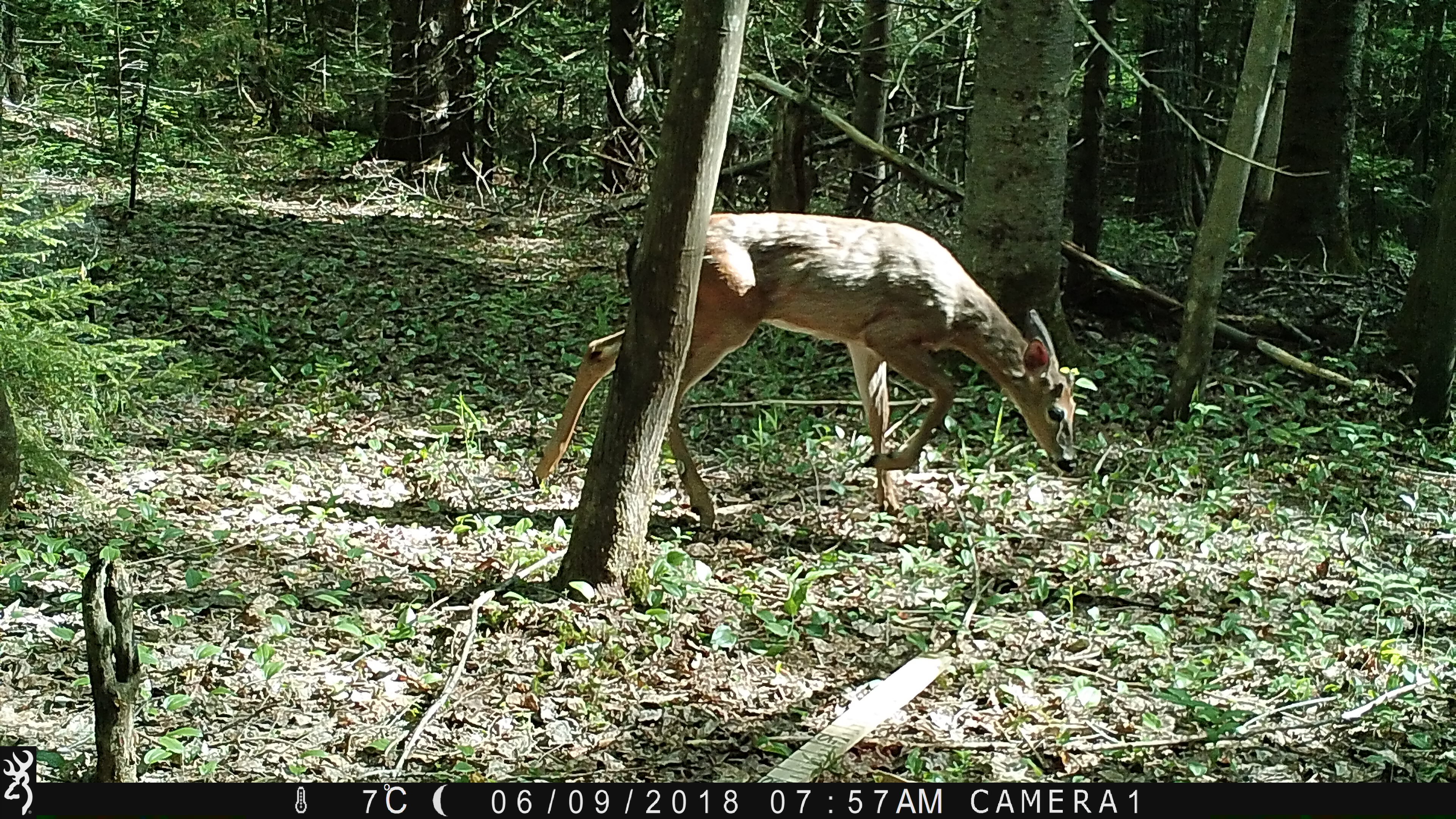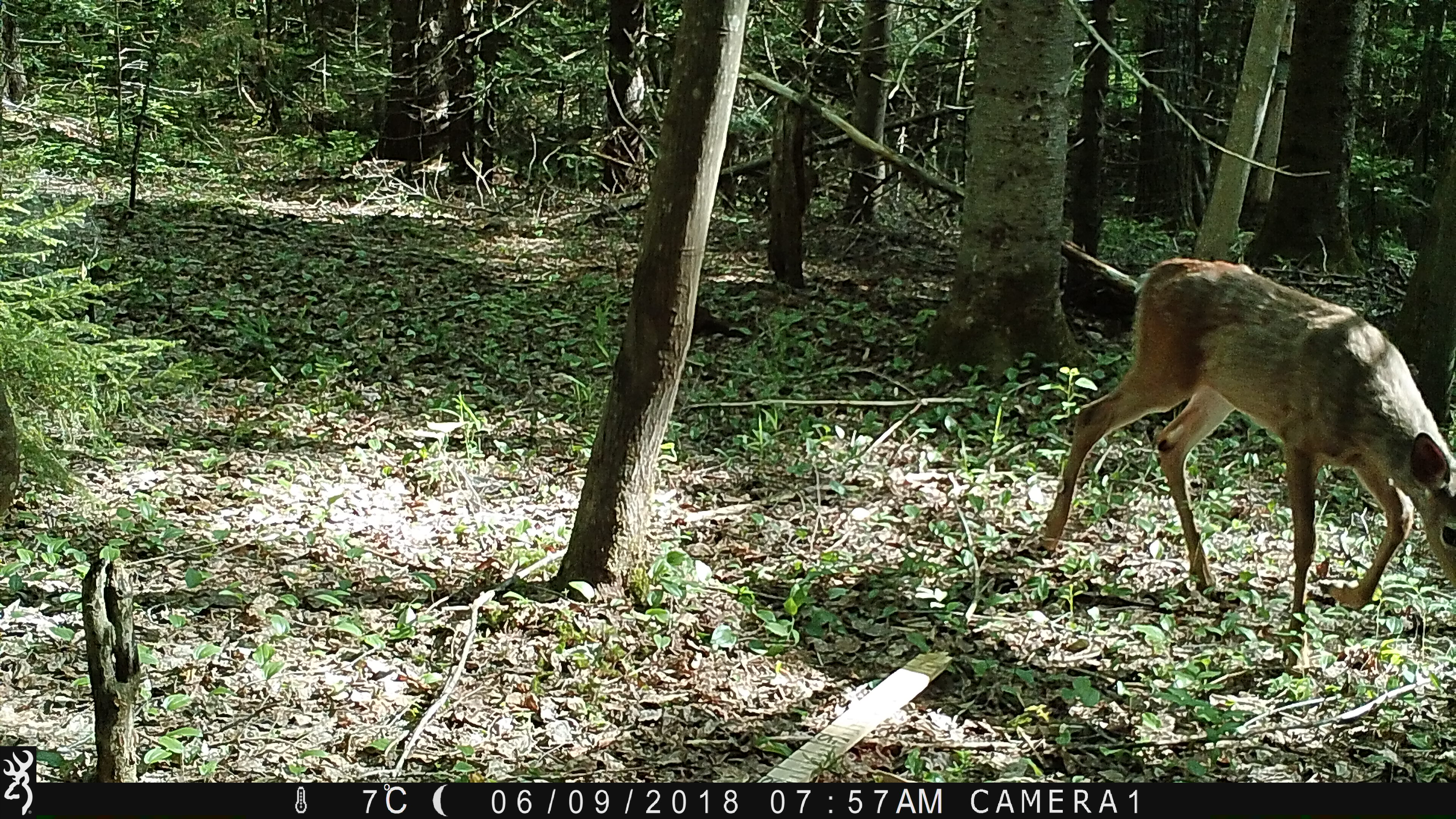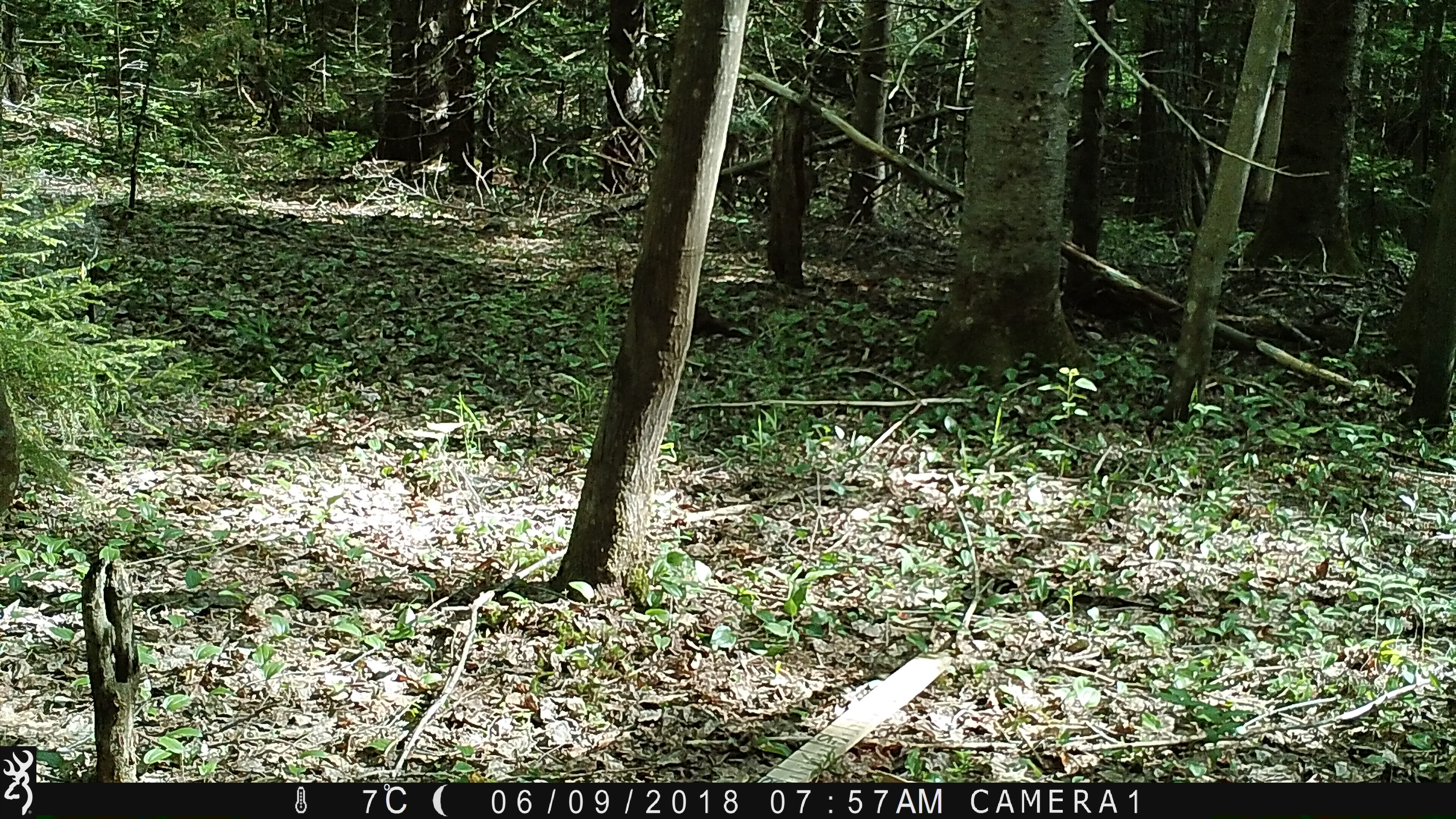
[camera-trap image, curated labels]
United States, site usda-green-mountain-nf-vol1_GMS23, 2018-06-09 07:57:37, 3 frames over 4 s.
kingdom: Animalia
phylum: Chordata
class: Mammalia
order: Artiodactyla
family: Cervidae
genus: Odocoileus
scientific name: Odocoileus virginianus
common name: white-tailed deer